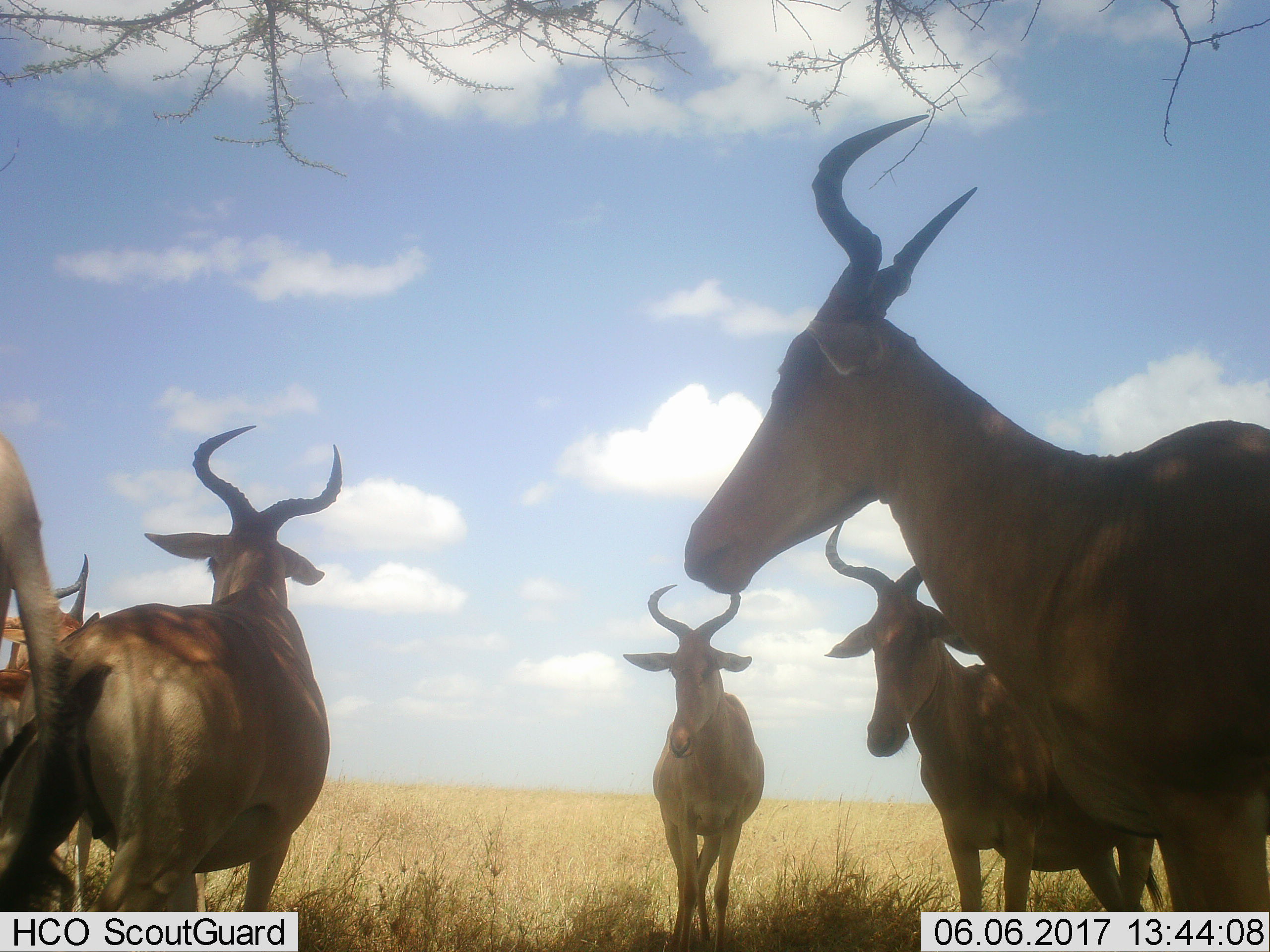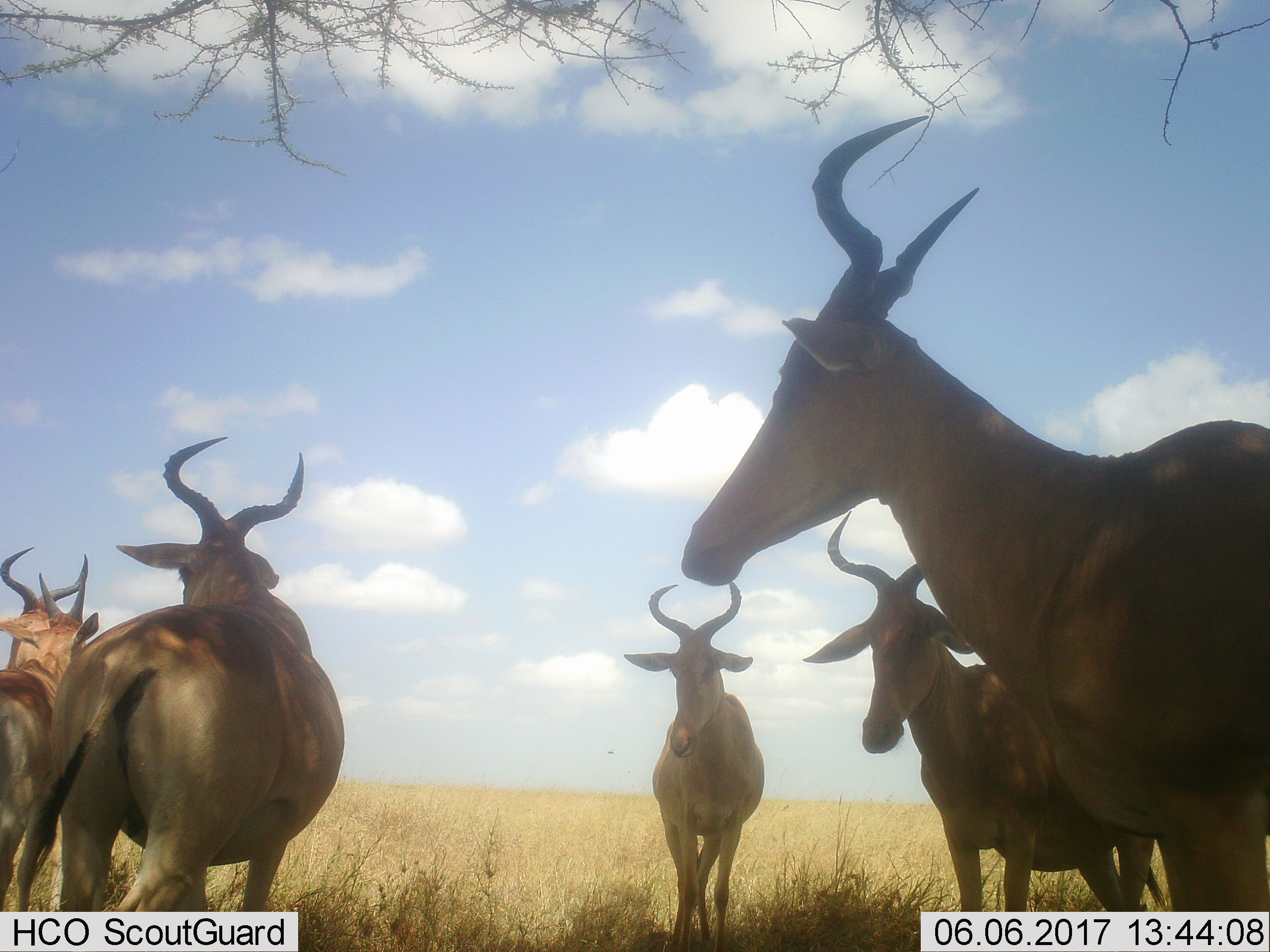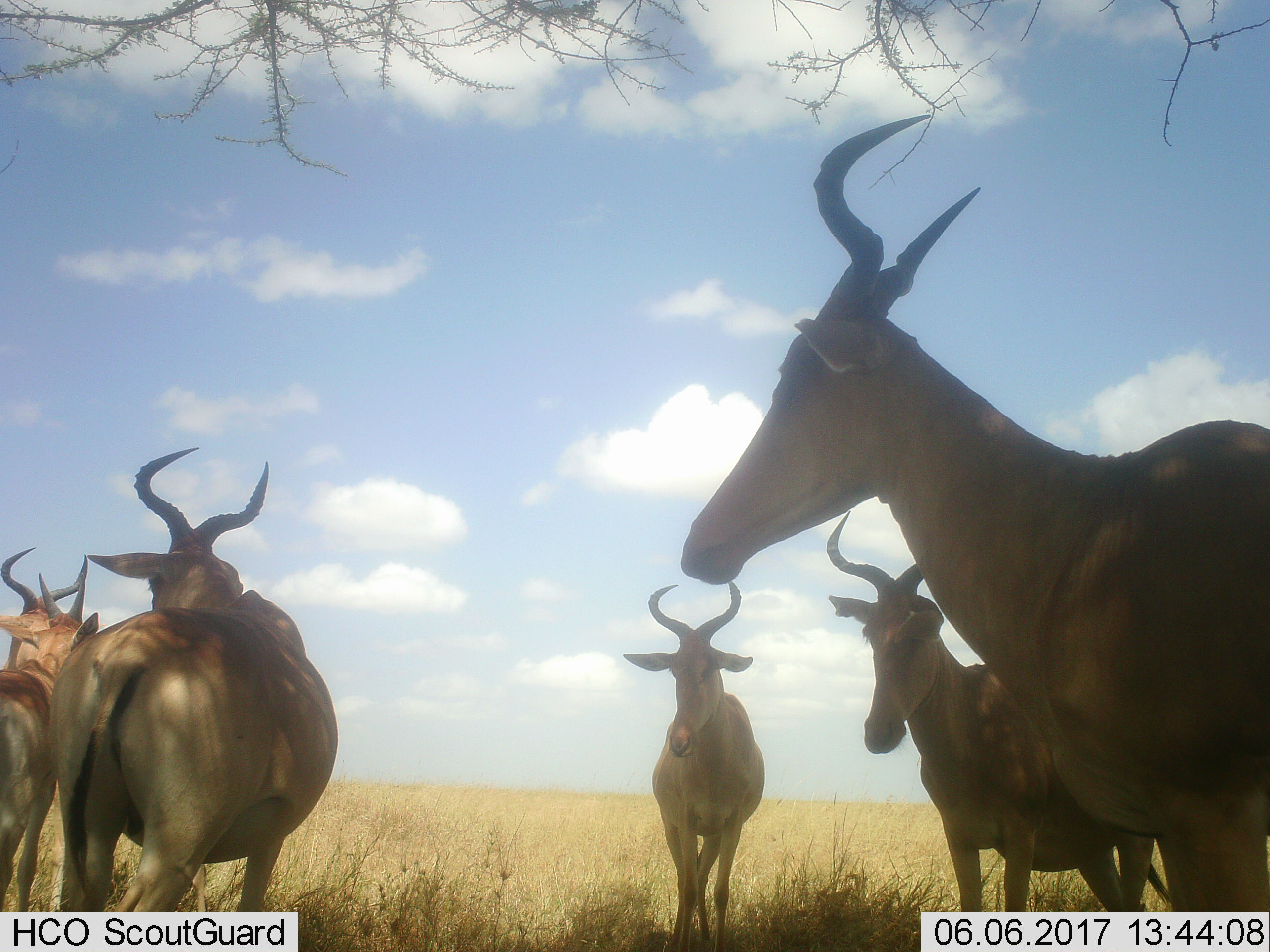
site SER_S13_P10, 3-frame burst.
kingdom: Animalia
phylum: Chordata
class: Mammalia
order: Artiodactyla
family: Bovidae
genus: Alcelaphus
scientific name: Alcelaphus buselaphus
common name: hartebeest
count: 6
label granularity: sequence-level